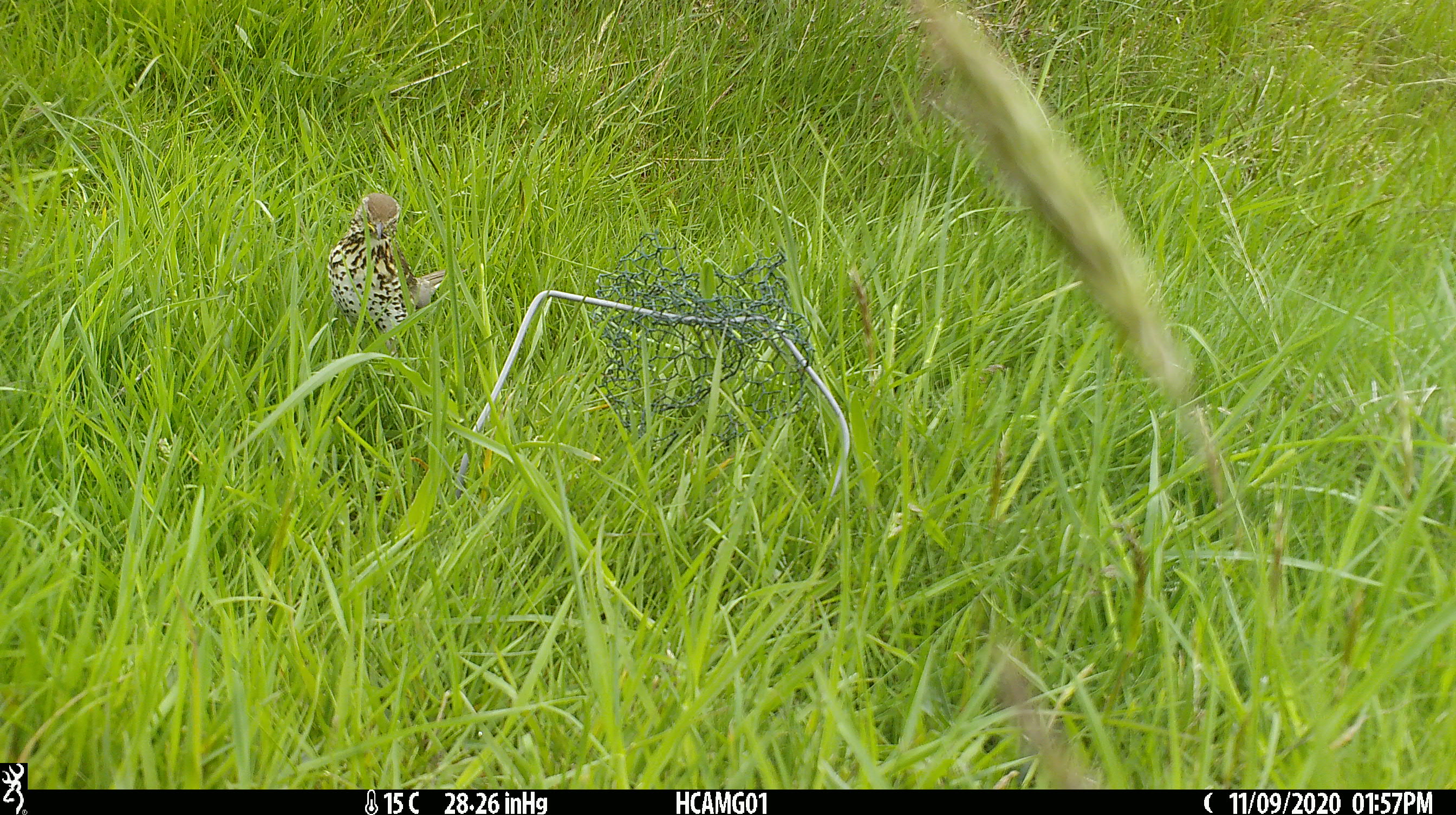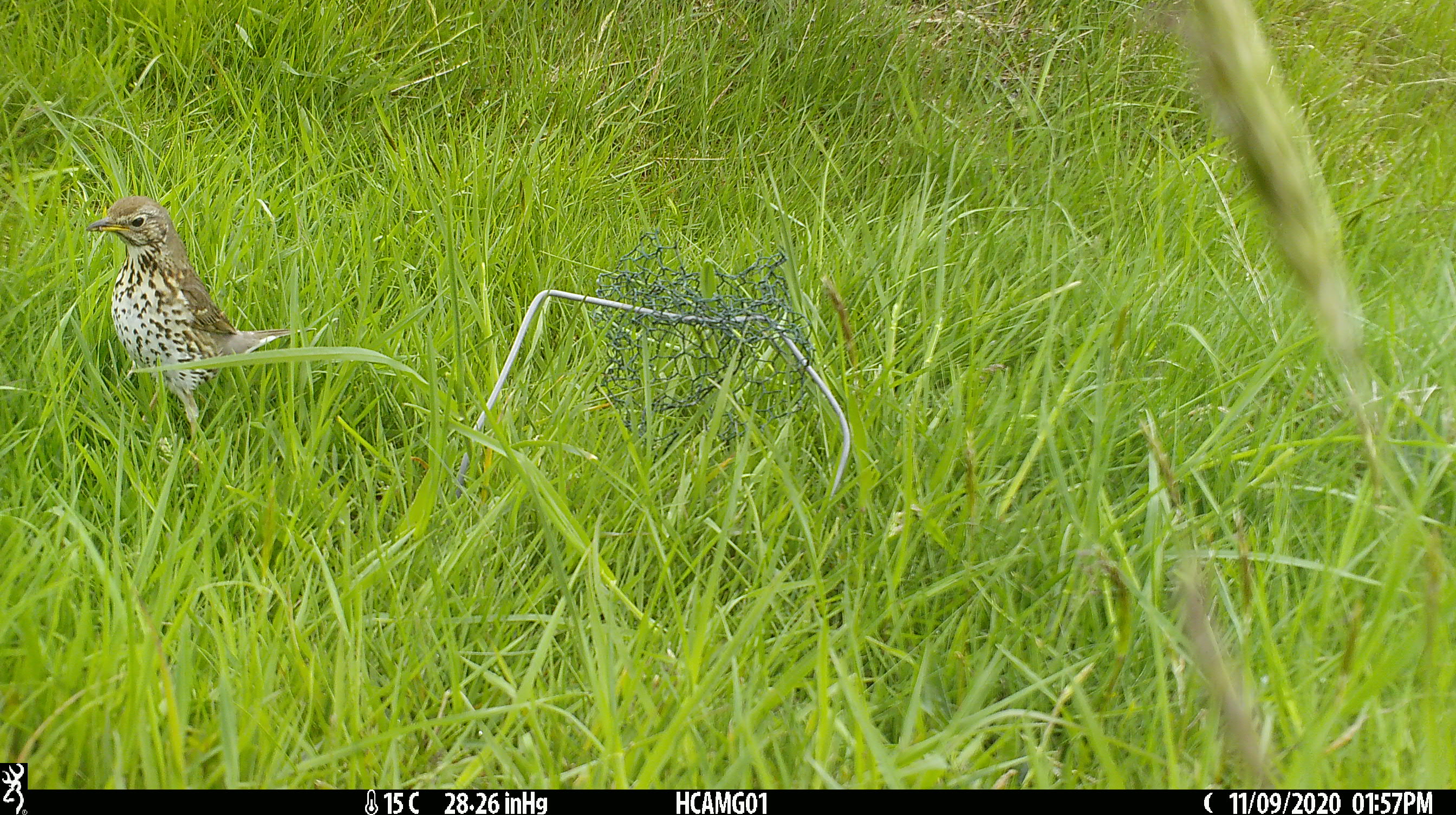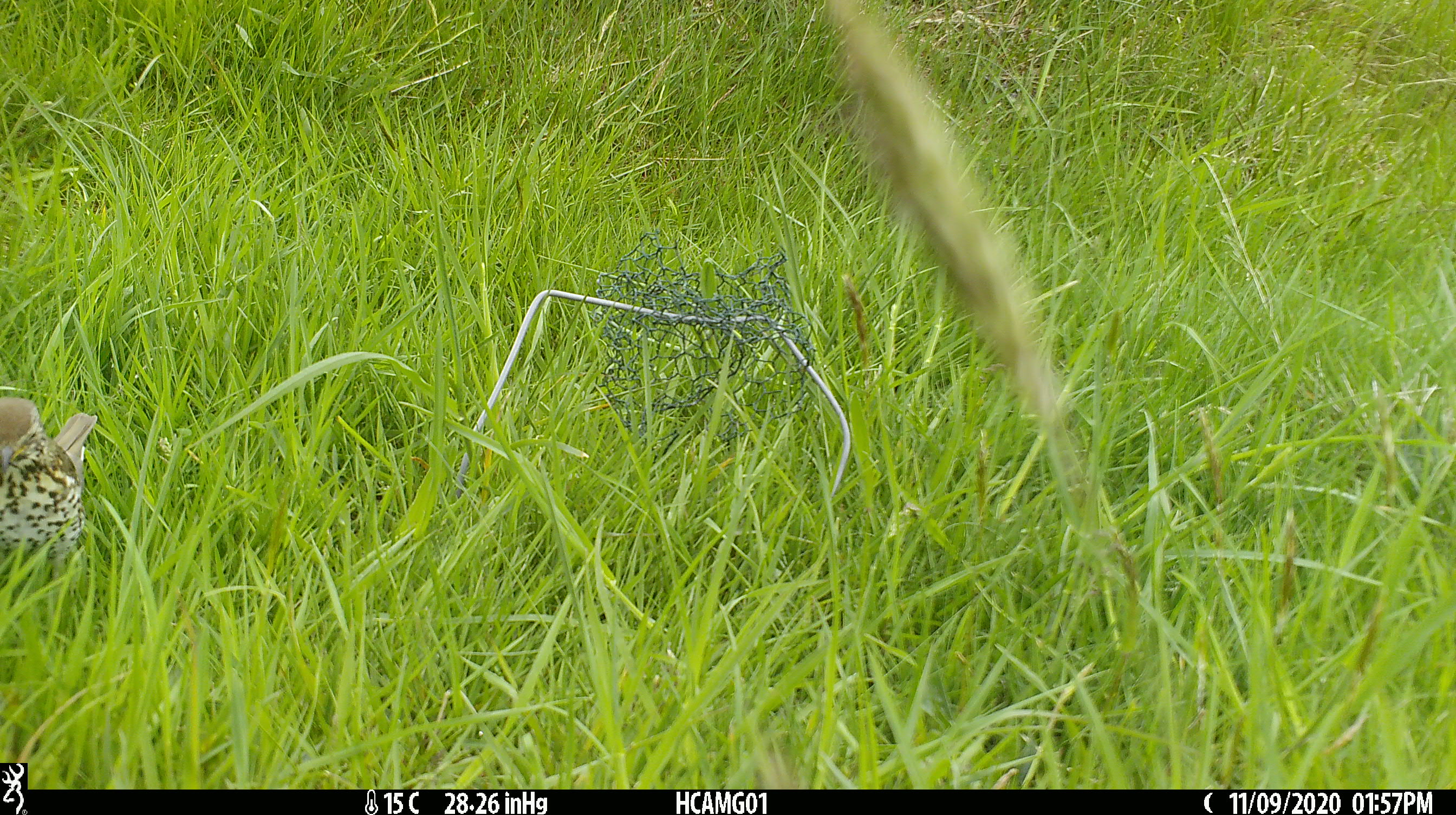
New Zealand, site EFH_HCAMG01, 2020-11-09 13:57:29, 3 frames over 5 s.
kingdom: Animalia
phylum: Chordata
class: Aves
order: Passeriformes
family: Turdidae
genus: Turdus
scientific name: Turdus philomelos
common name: song thrush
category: thrush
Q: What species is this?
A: Thrush (song thrush) (Turdus philomelos).